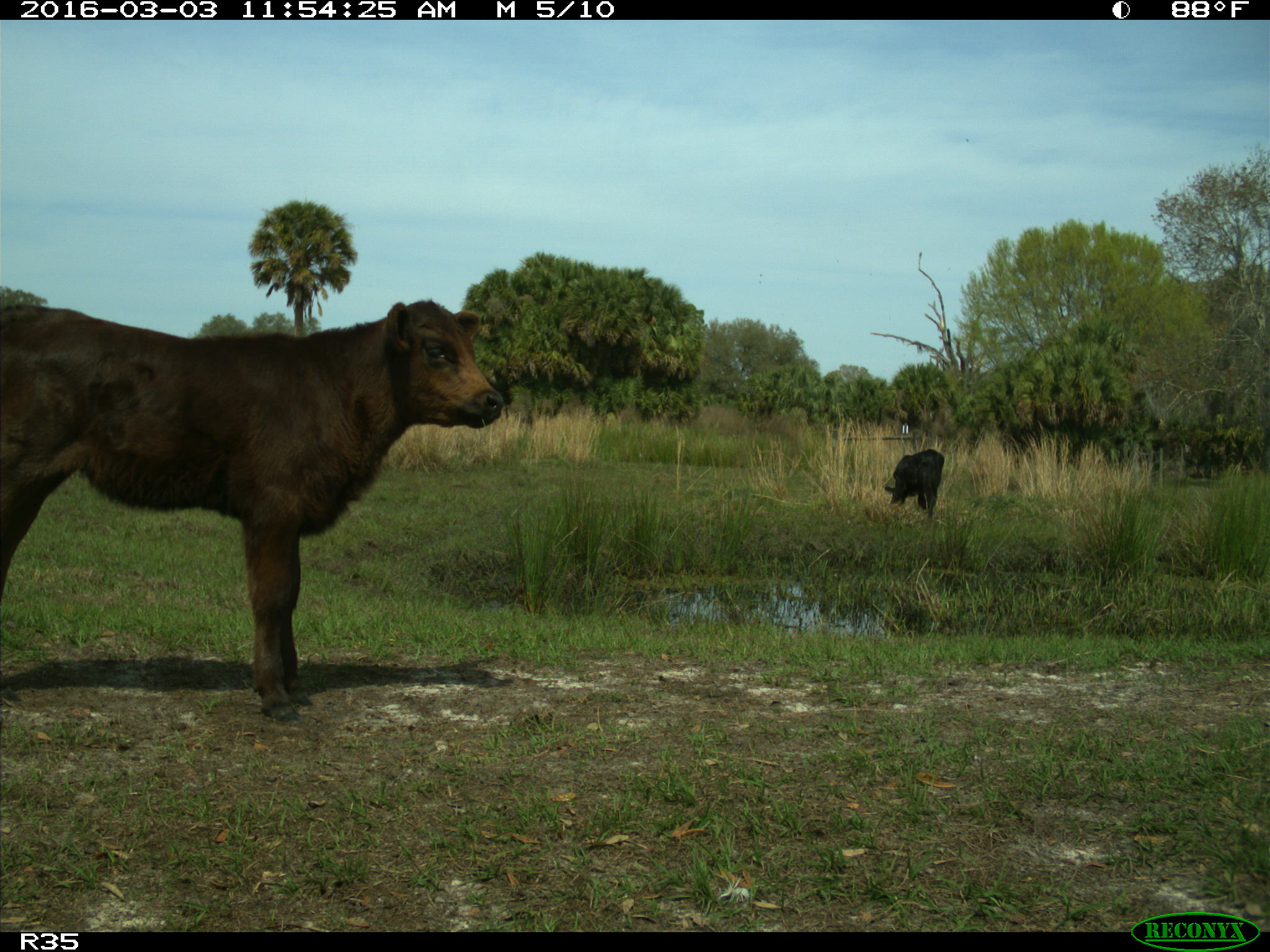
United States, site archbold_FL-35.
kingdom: Animalia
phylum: Chordata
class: Mammalia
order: Artiodactyla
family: Bovidae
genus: Bos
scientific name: Bos taurus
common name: domestic cow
Bos taurus (domestic cow).